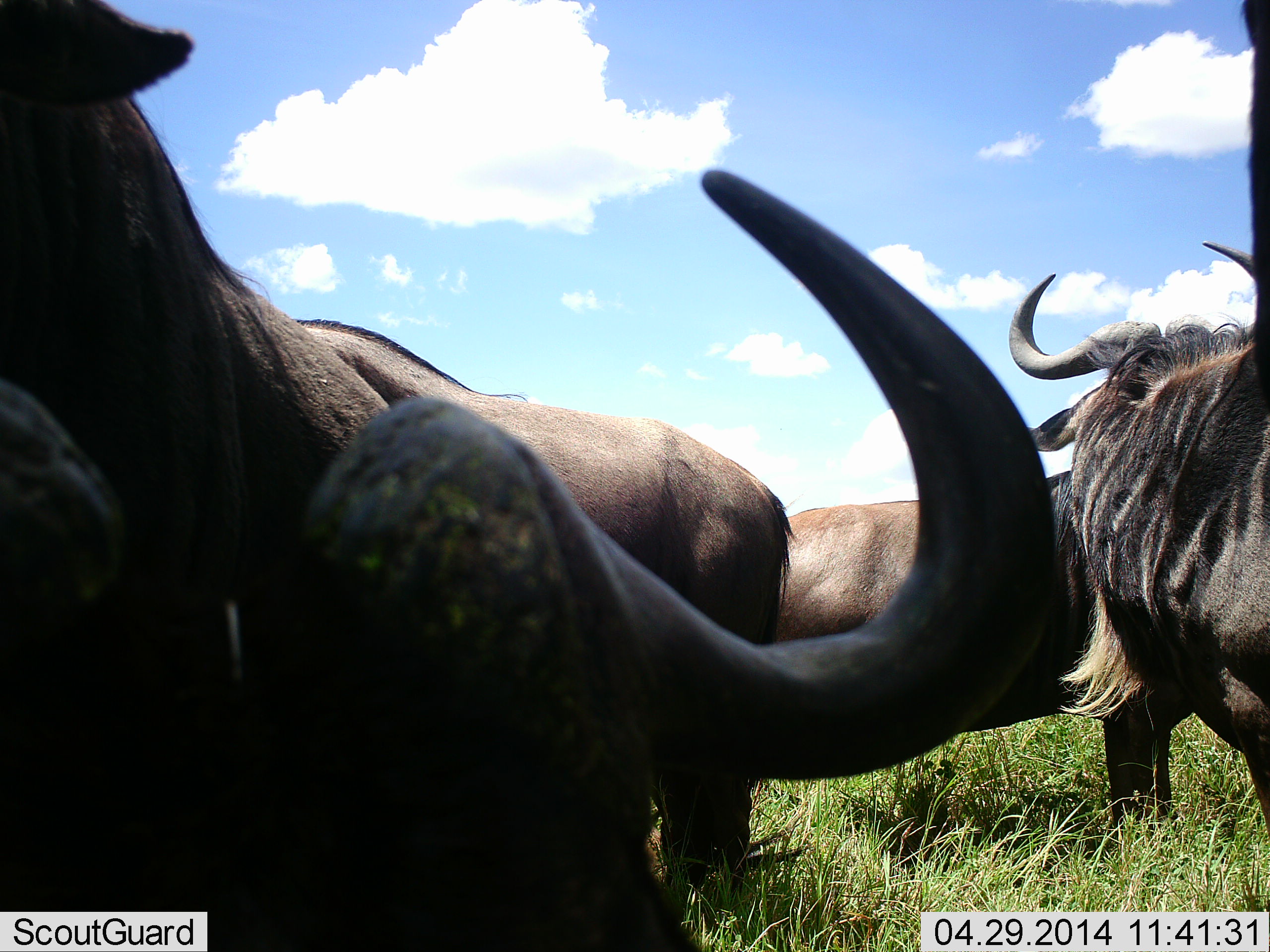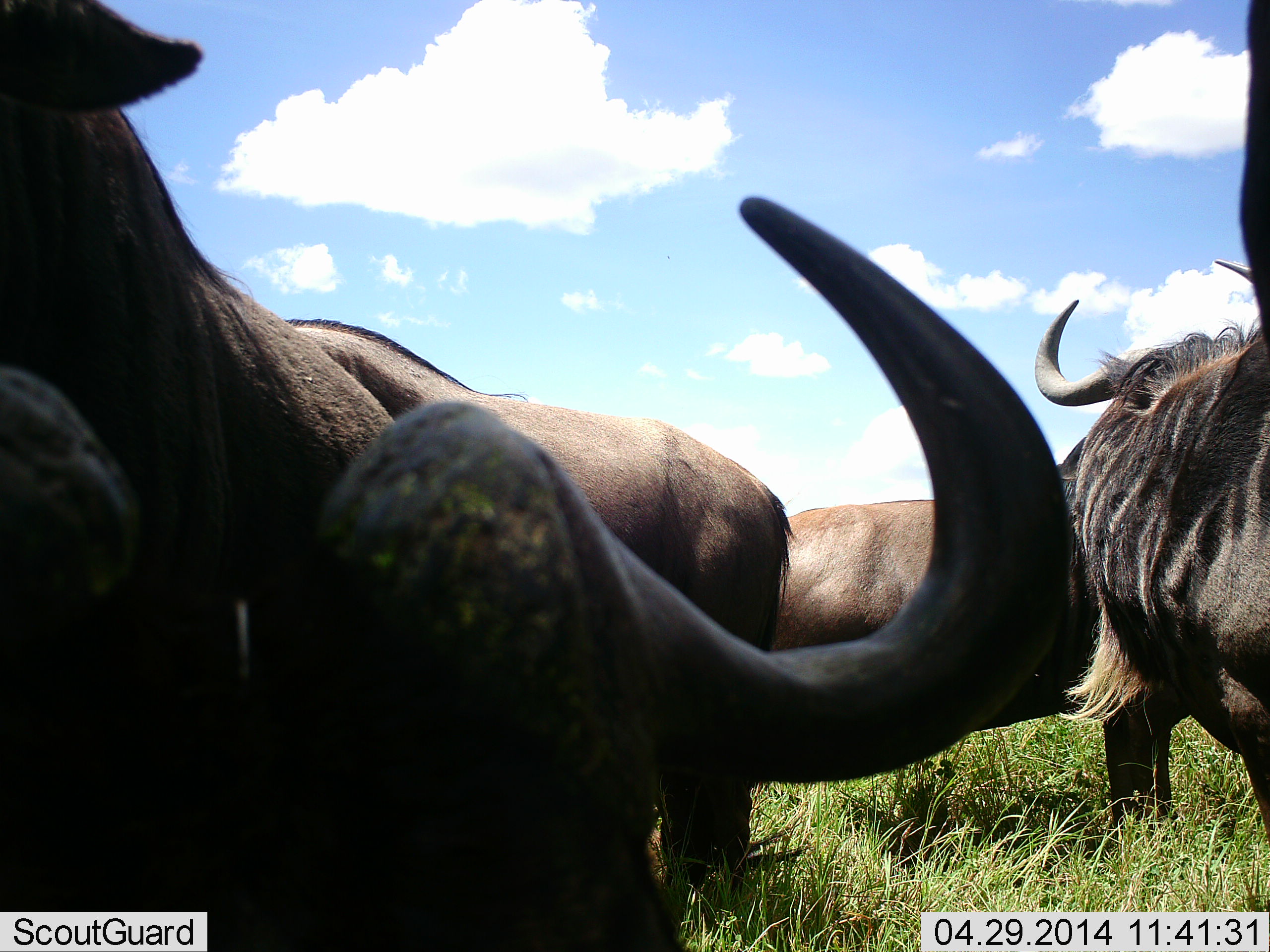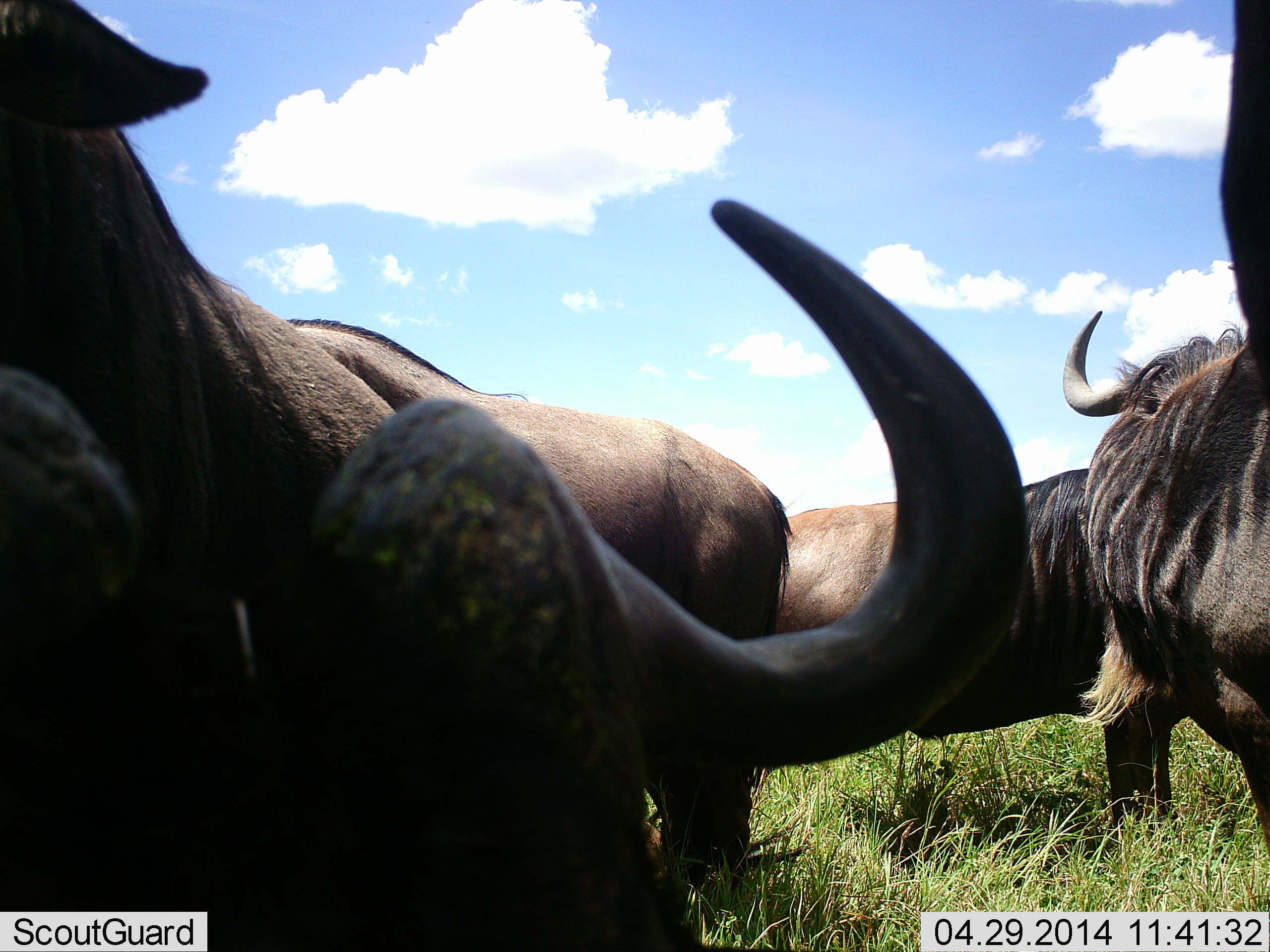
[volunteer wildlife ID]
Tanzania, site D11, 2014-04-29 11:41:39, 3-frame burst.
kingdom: Animalia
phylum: Chordata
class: Mammalia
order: Artiodactyla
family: Bovidae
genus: Connochaetes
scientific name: Connochaetes taurinus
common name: blue wildebeest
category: wildebeest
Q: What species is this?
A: Wildebeest (blue wildebeest) (Connochaetes taurinus).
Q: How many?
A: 4.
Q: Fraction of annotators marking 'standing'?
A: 70%.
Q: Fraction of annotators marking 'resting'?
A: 40%.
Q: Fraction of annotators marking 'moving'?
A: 10%.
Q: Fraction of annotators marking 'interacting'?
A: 10%.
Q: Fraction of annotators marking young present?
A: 0%.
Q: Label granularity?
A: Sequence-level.